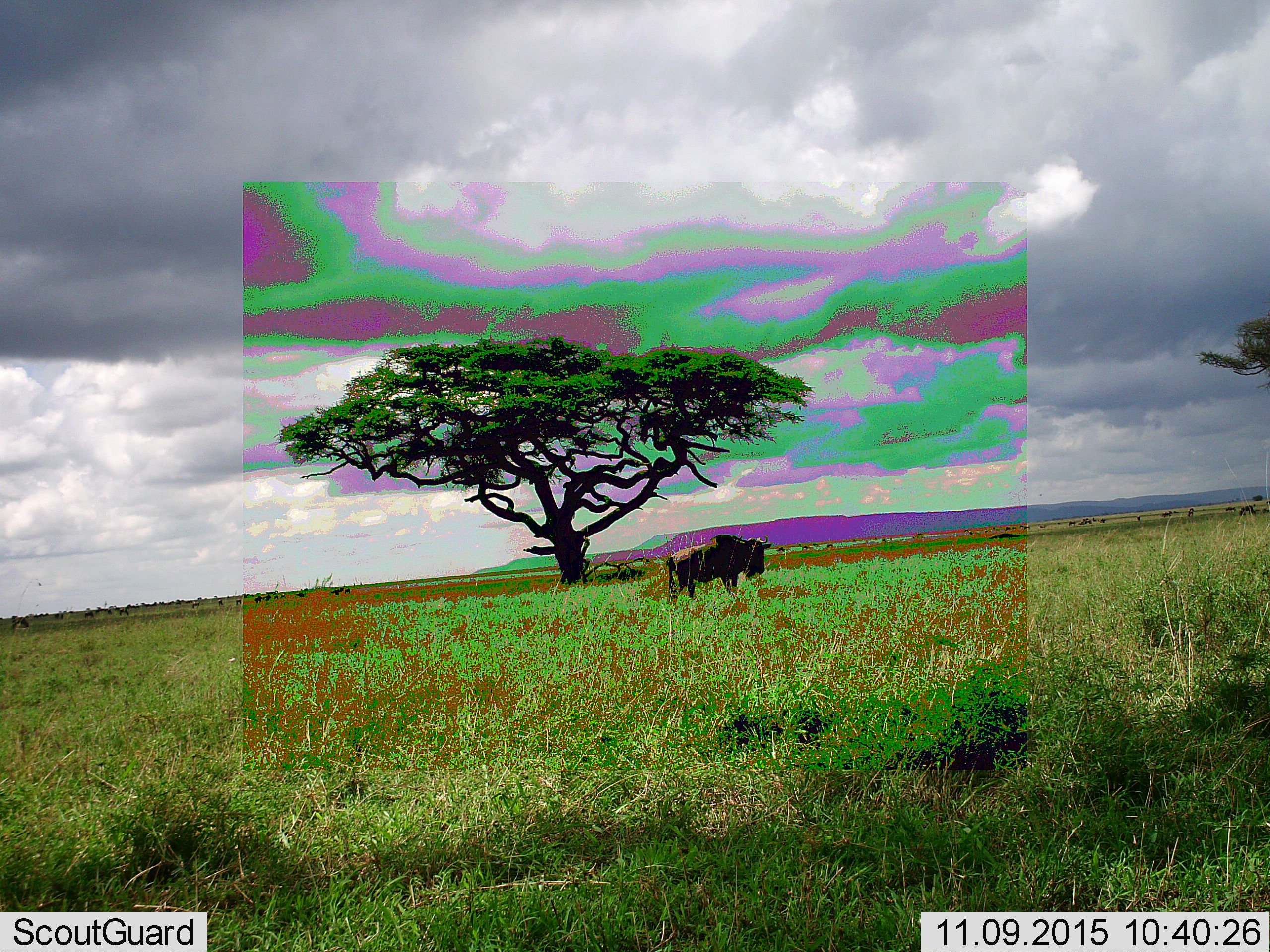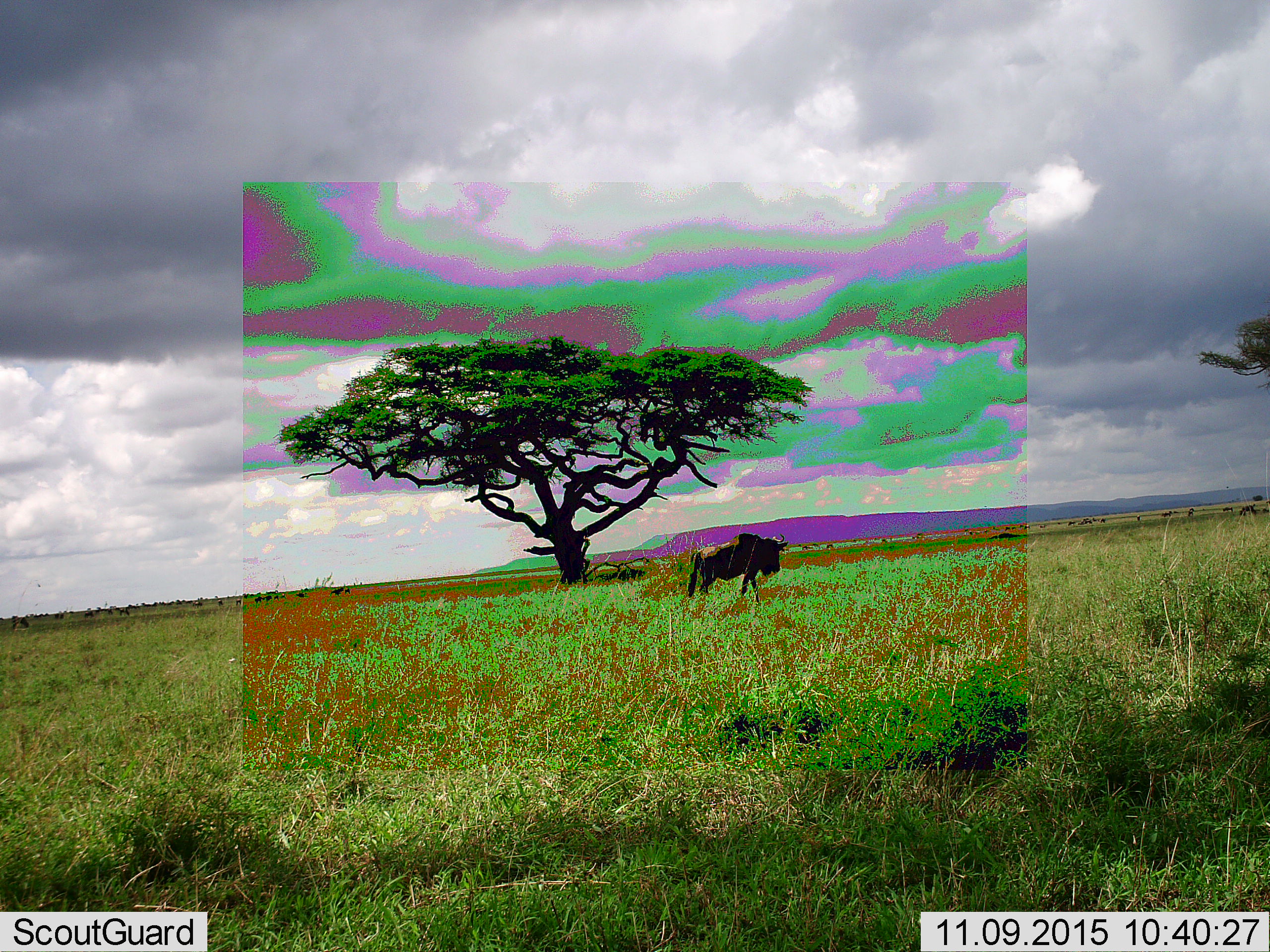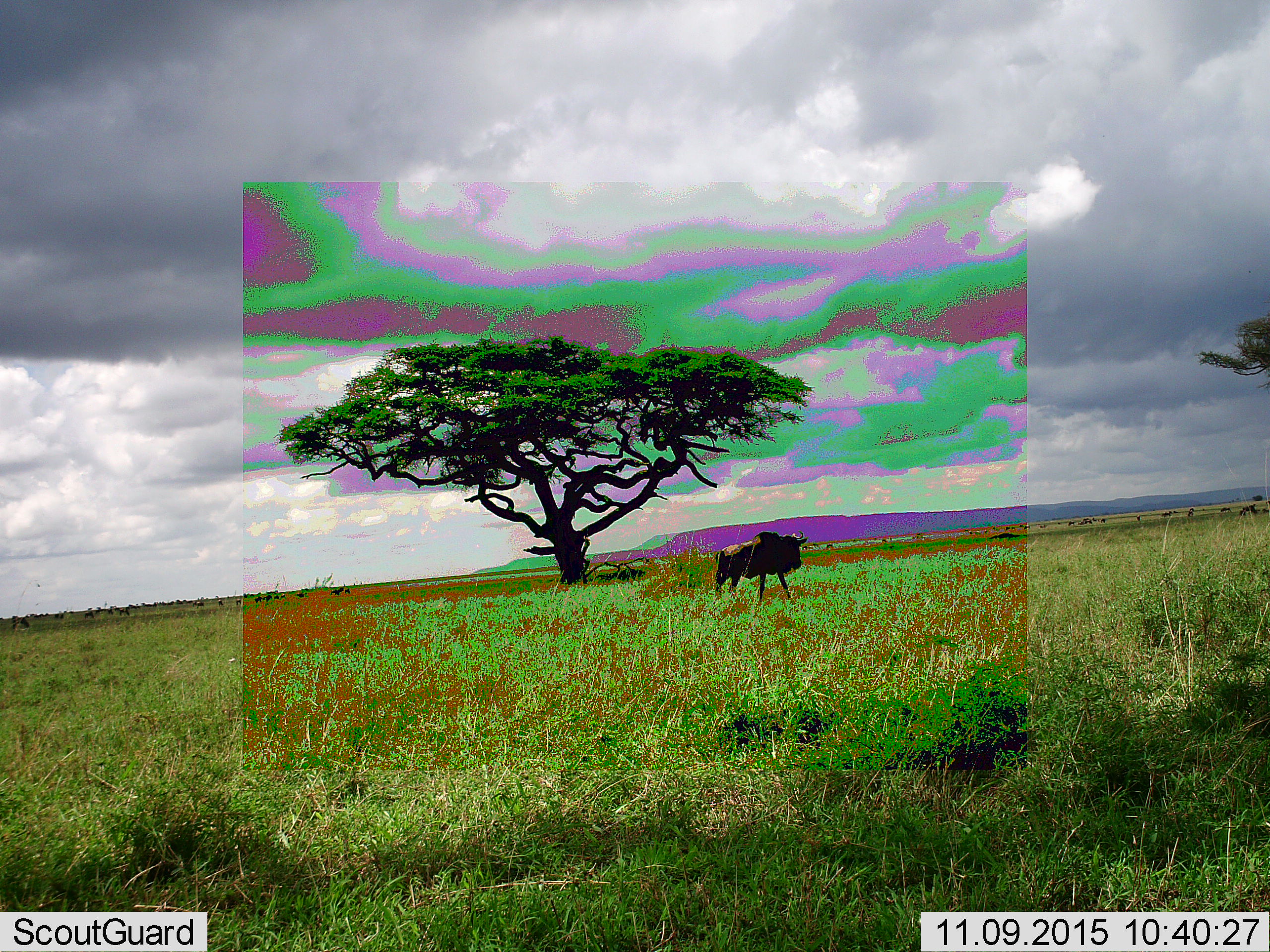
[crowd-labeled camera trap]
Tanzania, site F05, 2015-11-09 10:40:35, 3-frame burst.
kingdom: Animalia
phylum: Chordata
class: Mammalia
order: Artiodactyla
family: Bovidae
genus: Connochaetes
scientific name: Connochaetes taurinus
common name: blue wildebeest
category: wildebeest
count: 1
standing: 45%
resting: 5%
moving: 70%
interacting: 5%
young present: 5%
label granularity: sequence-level